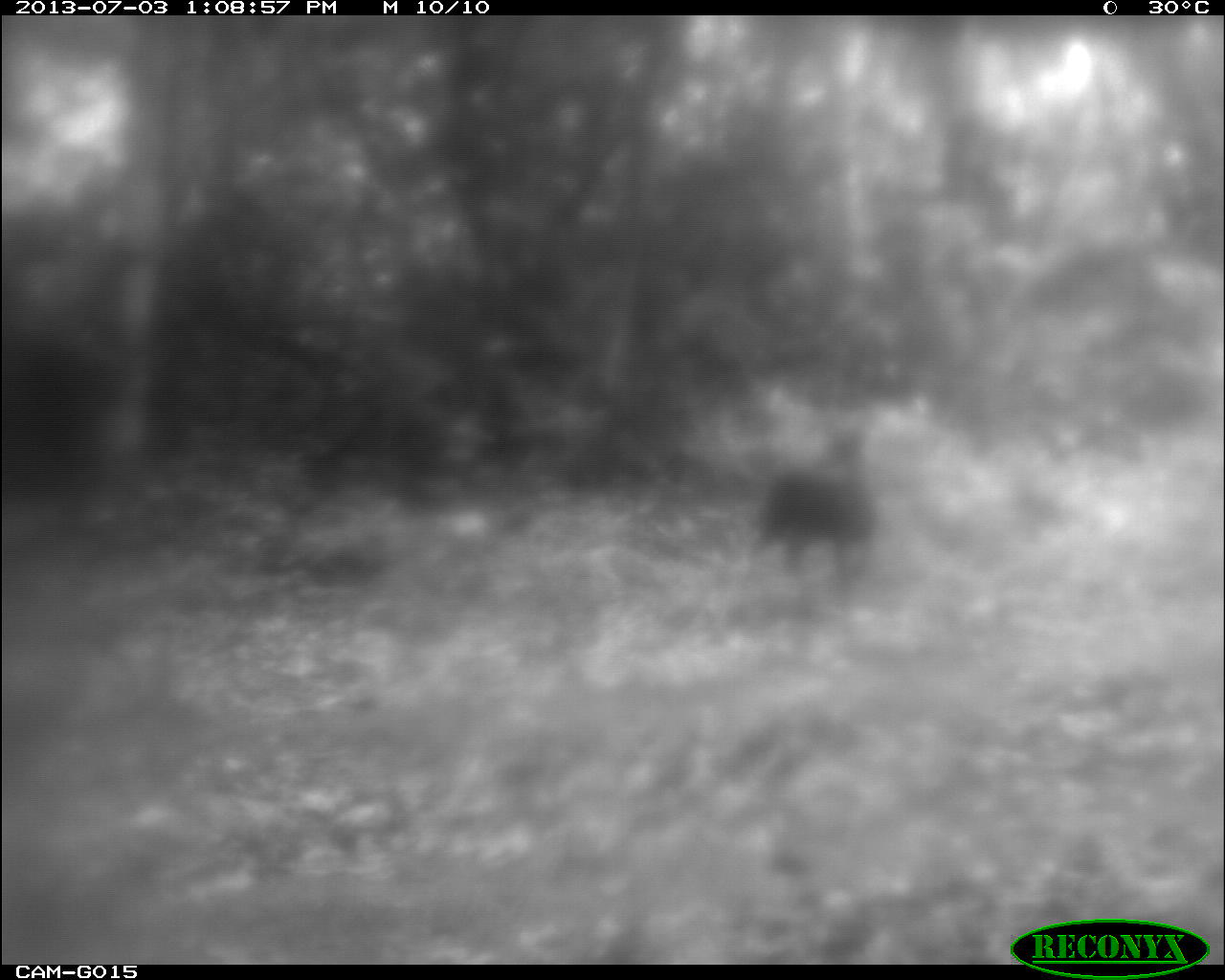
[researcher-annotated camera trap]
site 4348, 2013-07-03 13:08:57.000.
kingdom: Animalia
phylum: Chordata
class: Aves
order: Galliformes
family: Phasianidae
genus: Meleagris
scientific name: Meleagris ocellata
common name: ocellated turkey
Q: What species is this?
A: Meleagris ocellata (ocellated turkey).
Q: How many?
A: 1.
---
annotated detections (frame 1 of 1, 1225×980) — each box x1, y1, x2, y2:
meleagris ocellata: 752, 424, 876, 598